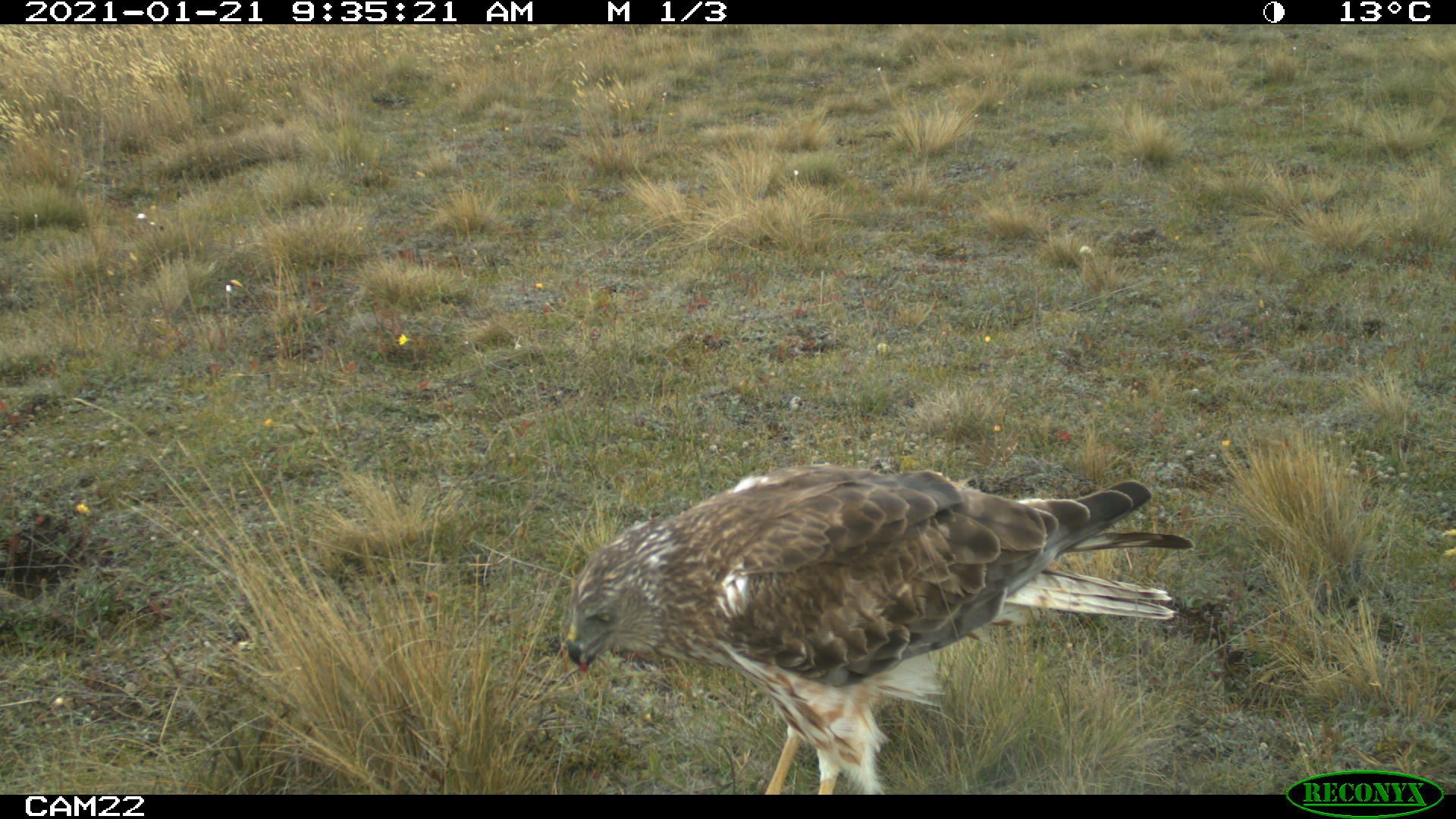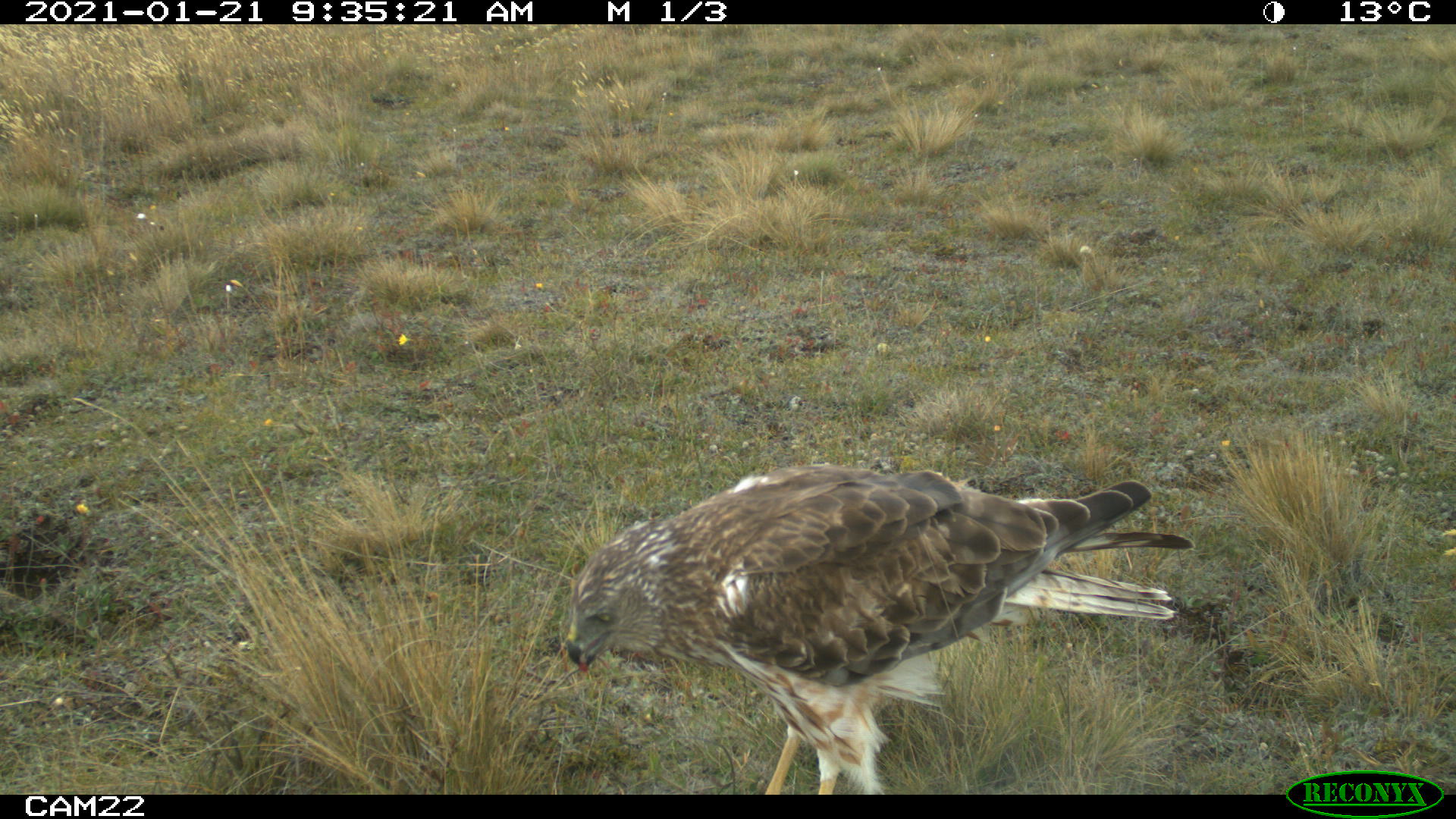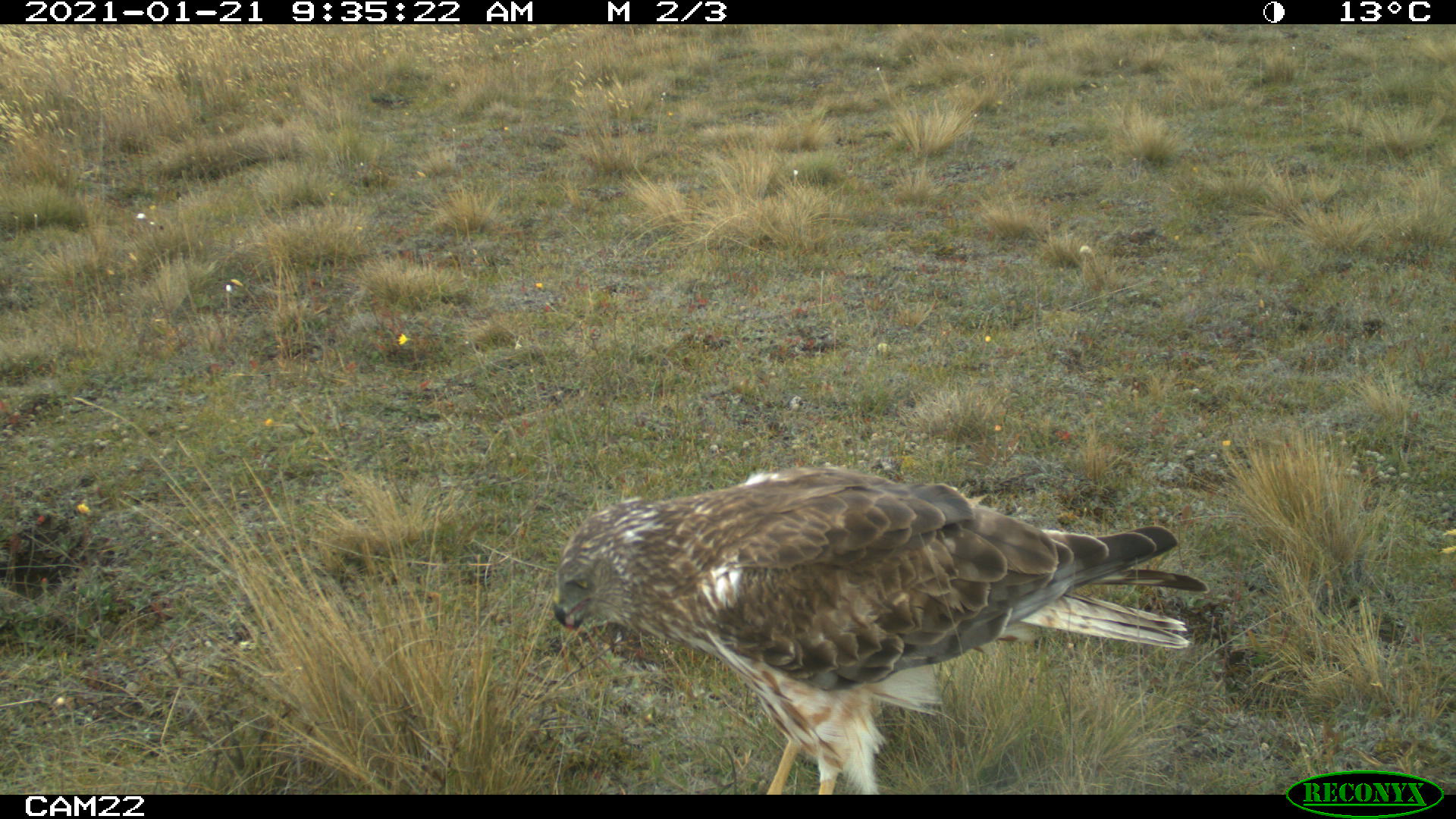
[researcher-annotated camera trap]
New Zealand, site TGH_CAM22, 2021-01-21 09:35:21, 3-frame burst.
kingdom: Animalia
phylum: Chordata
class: Aves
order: Accipitriformes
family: Accipitridae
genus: Circus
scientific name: Circus approximans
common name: swamp harrier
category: harrier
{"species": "harrier (swamp harrier) (Circus approximans)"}